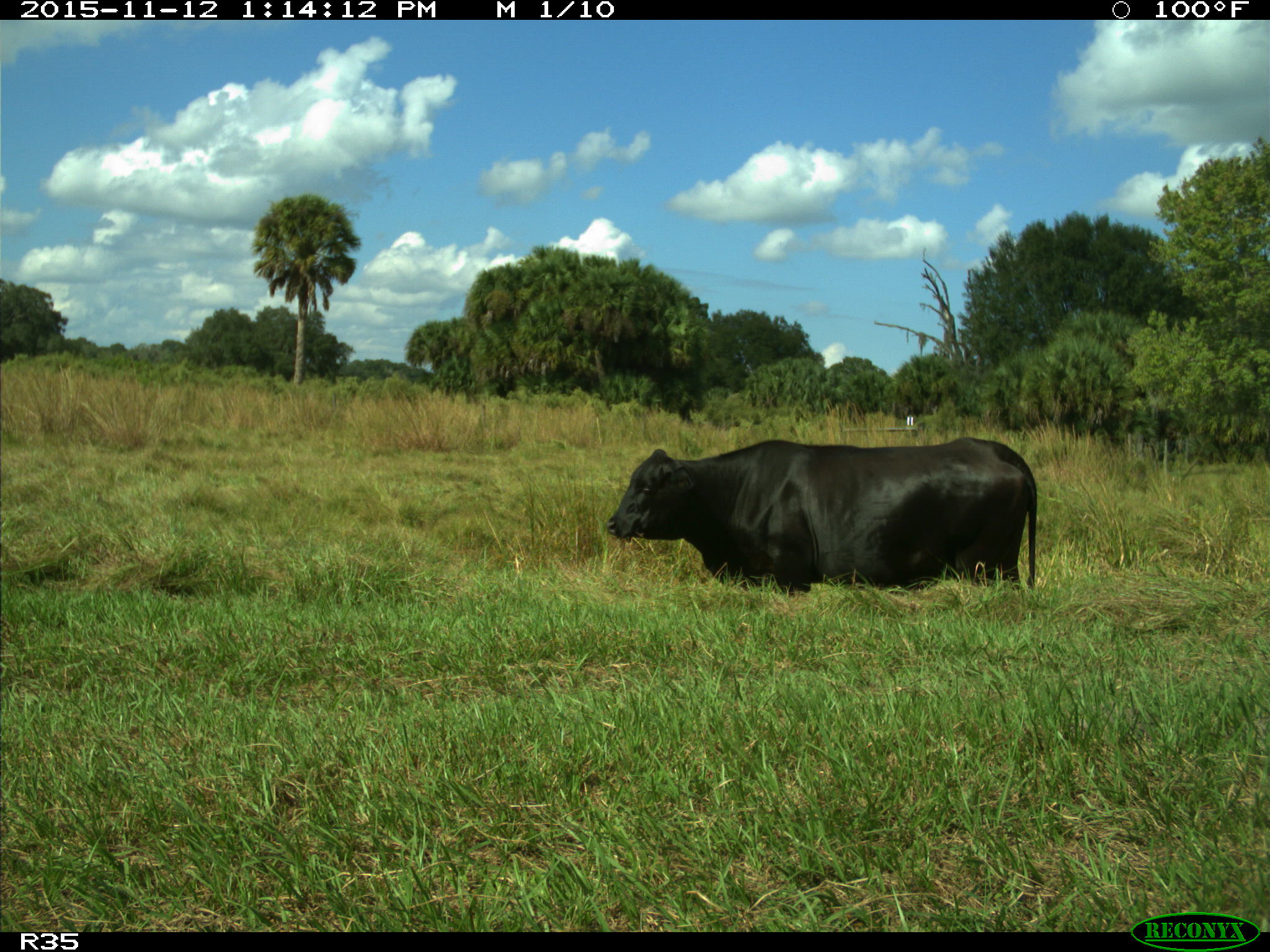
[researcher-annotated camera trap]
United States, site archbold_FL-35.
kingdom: Animalia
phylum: Chordata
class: Mammalia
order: Artiodactyla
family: Bovidae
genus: Bos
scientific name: Bos taurus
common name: domestic cow